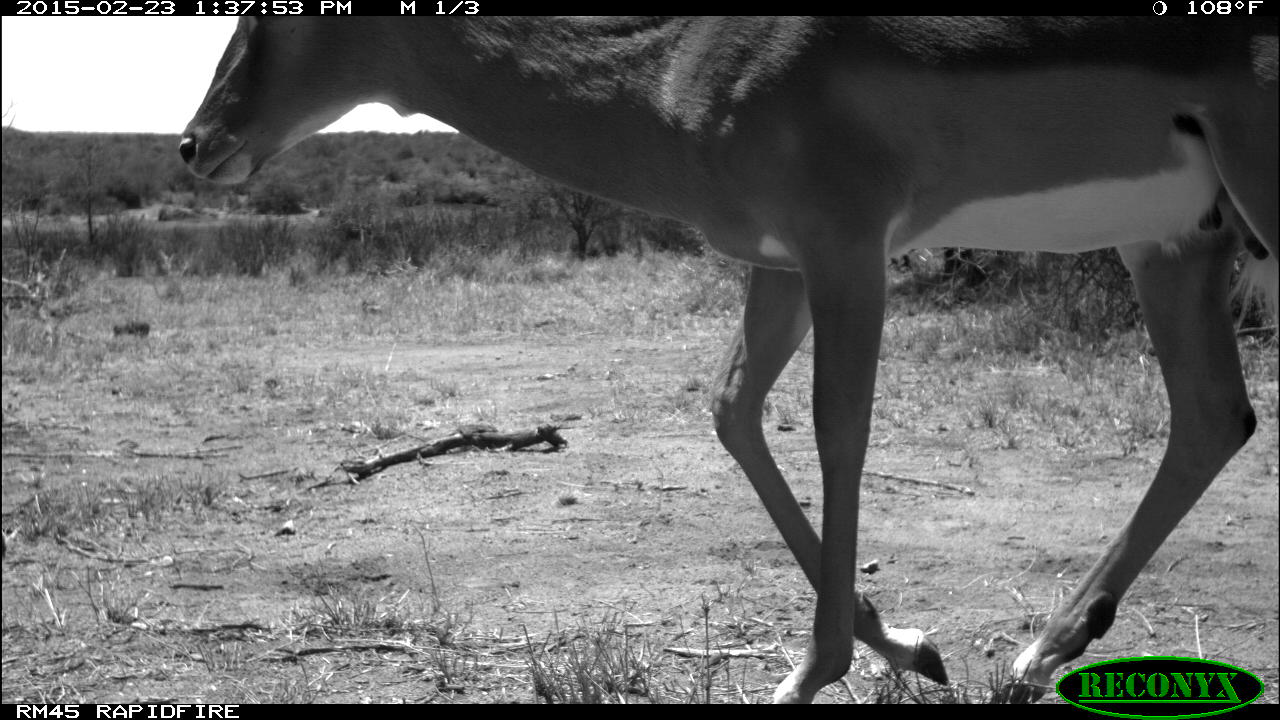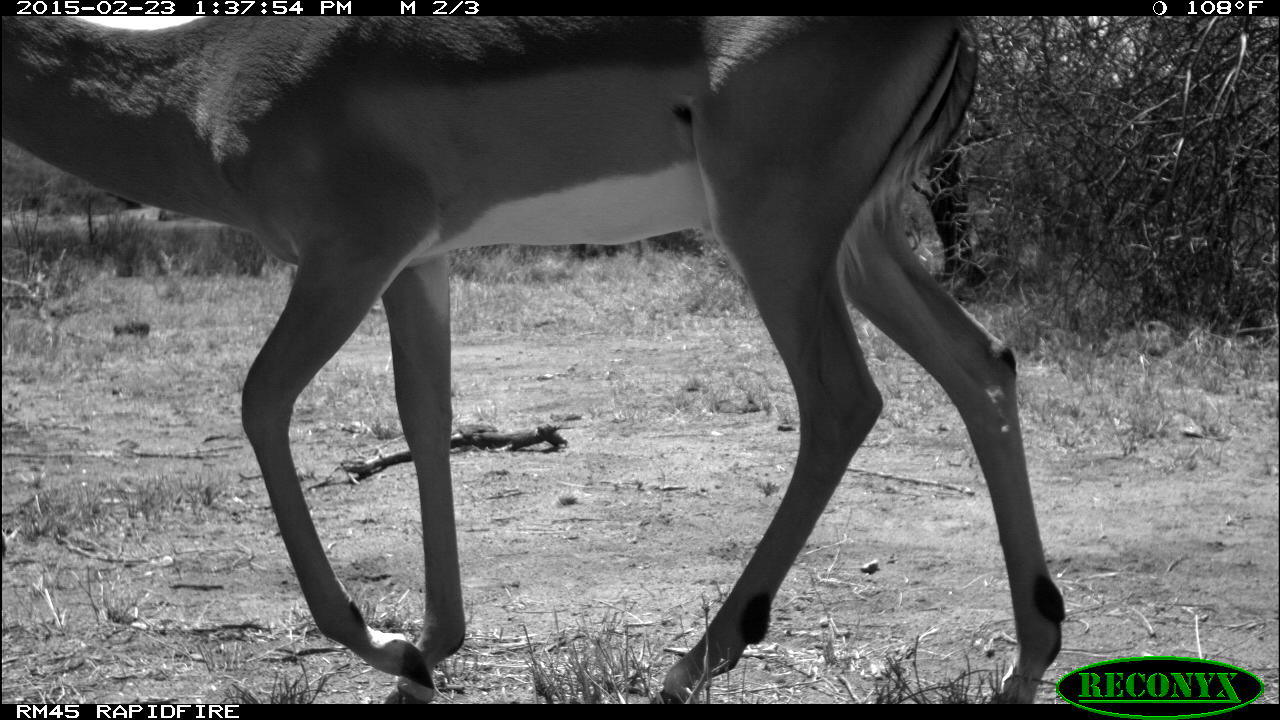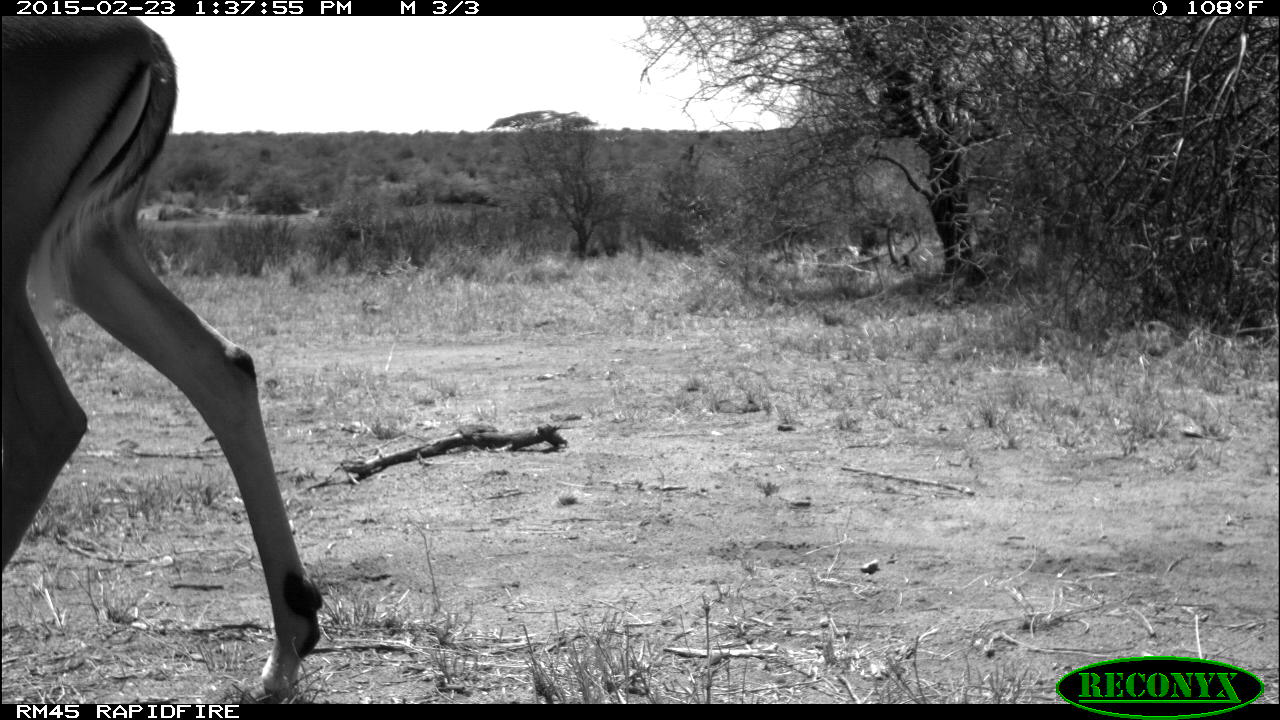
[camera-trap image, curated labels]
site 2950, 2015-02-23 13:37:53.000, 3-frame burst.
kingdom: Animalia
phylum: Chordata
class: Mammalia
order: Artiodactyla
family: Bovidae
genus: Aepyceros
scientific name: Aepyceros melampus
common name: impala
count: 1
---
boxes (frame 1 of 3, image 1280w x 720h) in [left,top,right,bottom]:
aepyceros melampus: [178,16,1279,703]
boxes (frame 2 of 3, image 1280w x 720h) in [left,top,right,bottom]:
aepyceros melampus: [0,13,1067,704]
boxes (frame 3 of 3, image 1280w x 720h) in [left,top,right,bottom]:
aepyceros melampus: [0,16,321,703]